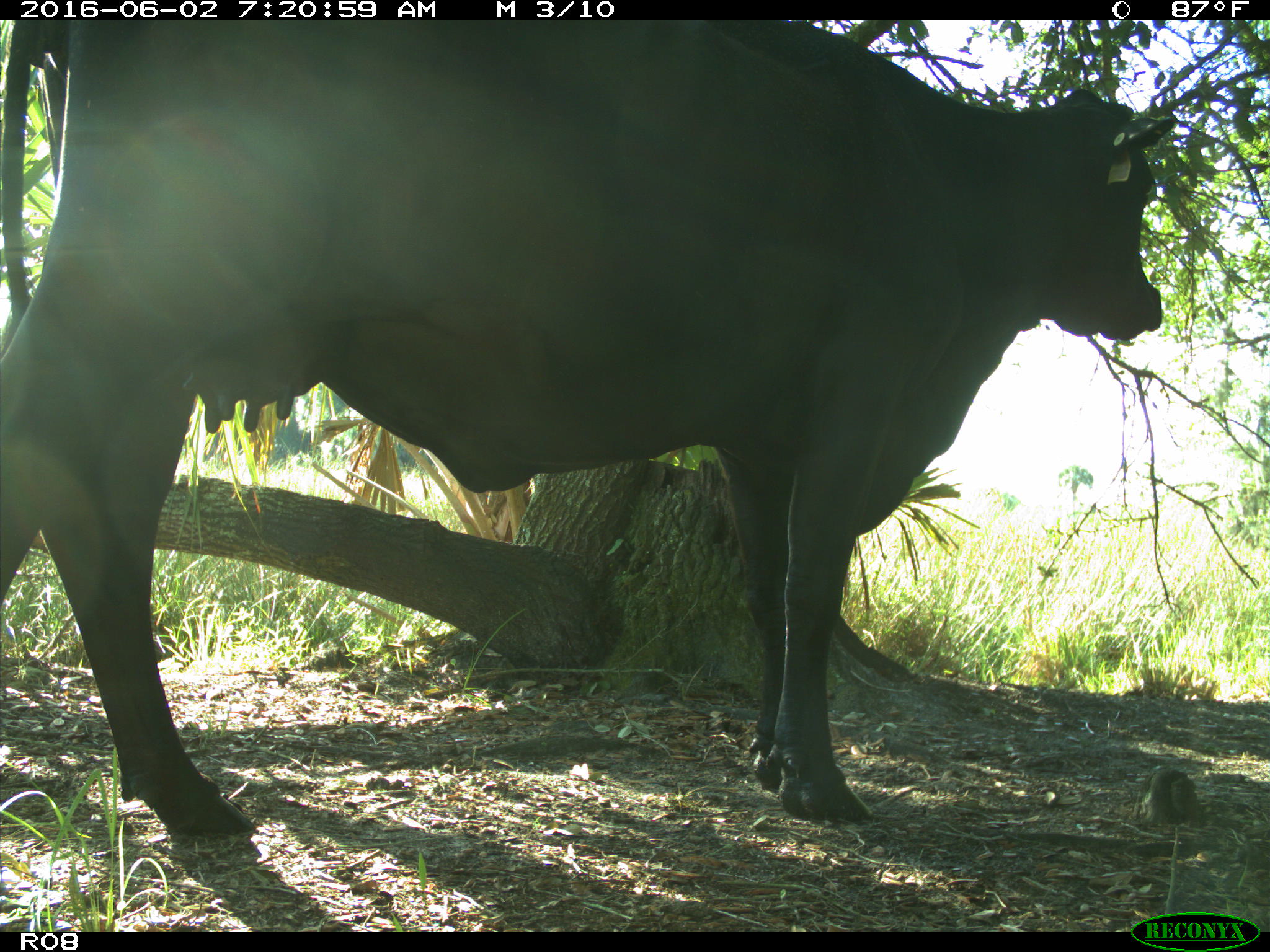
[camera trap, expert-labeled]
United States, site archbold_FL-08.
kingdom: Animalia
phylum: Chordata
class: Mammalia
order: Artiodactyla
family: Bovidae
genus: Bos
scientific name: Bos taurus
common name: domestic cow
Bos taurus (domestic cow).